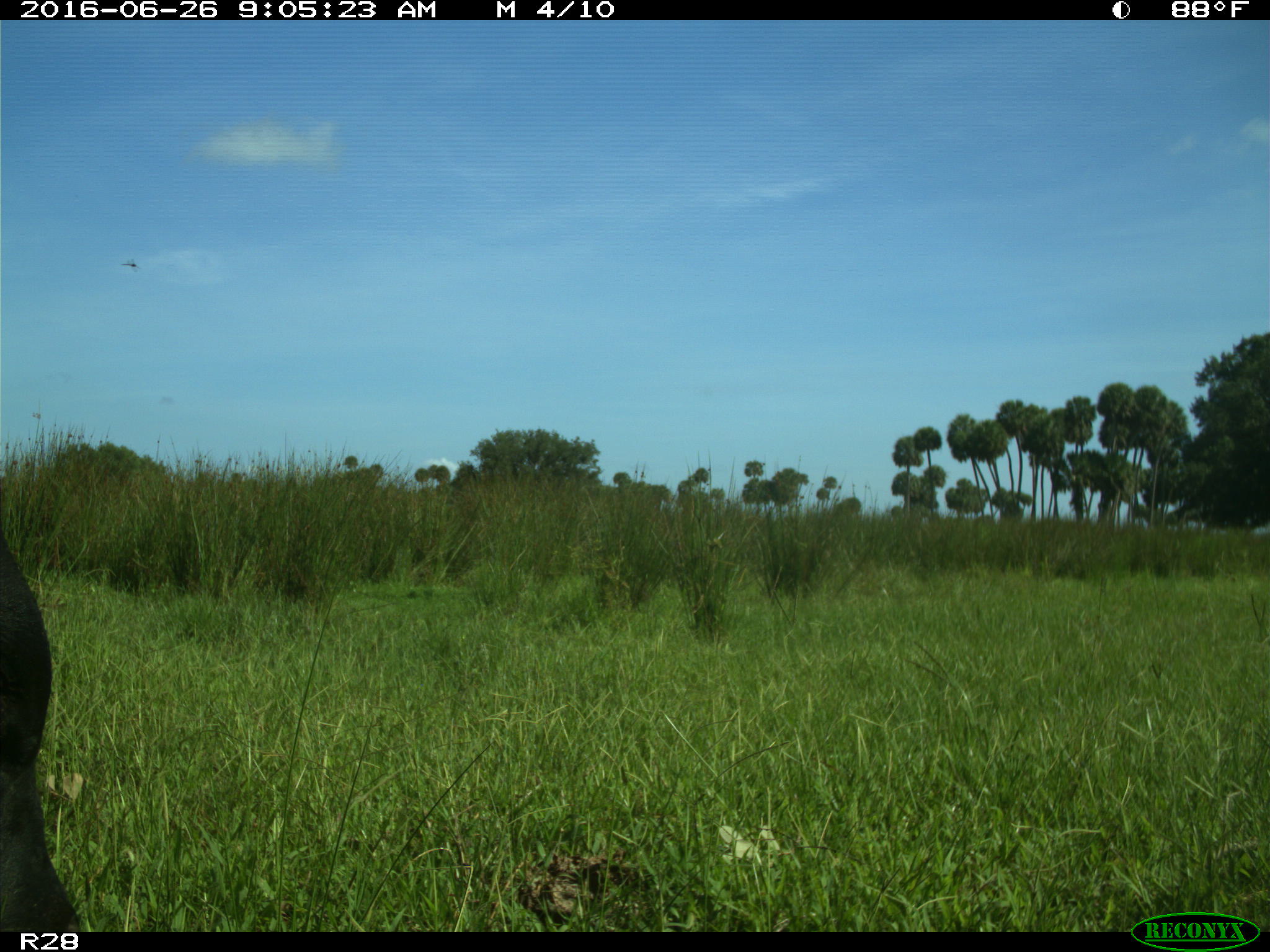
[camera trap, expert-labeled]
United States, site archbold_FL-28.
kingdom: Animalia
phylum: Chordata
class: Mammalia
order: Artiodactyla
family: Bovidae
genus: Bos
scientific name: Bos taurus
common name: domestic cow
Bos taurus (domestic cow).